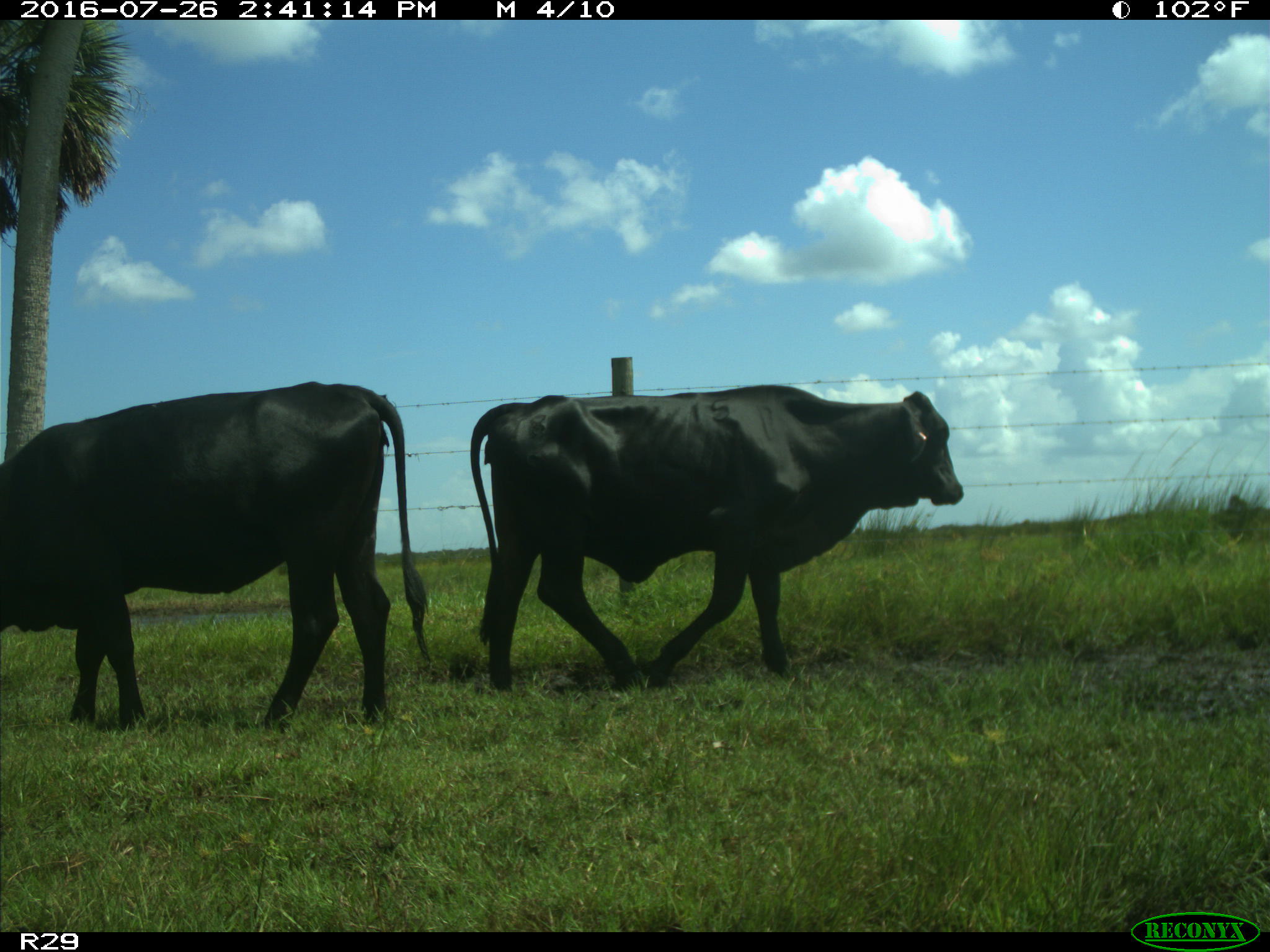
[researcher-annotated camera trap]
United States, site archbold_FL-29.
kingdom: Animalia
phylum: Chordata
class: Mammalia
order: Artiodactyla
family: Bovidae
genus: Bos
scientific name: Bos taurus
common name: domestic cow